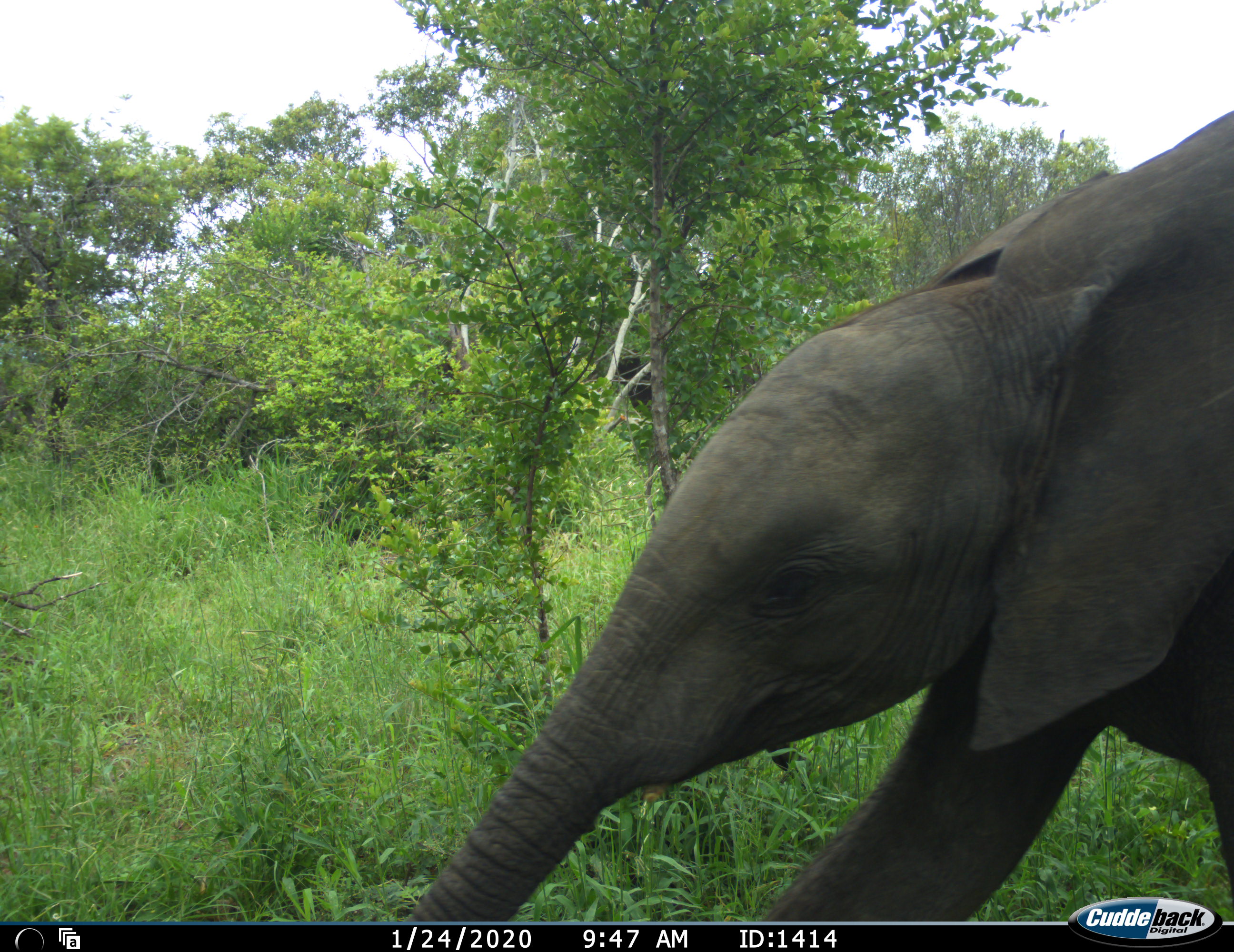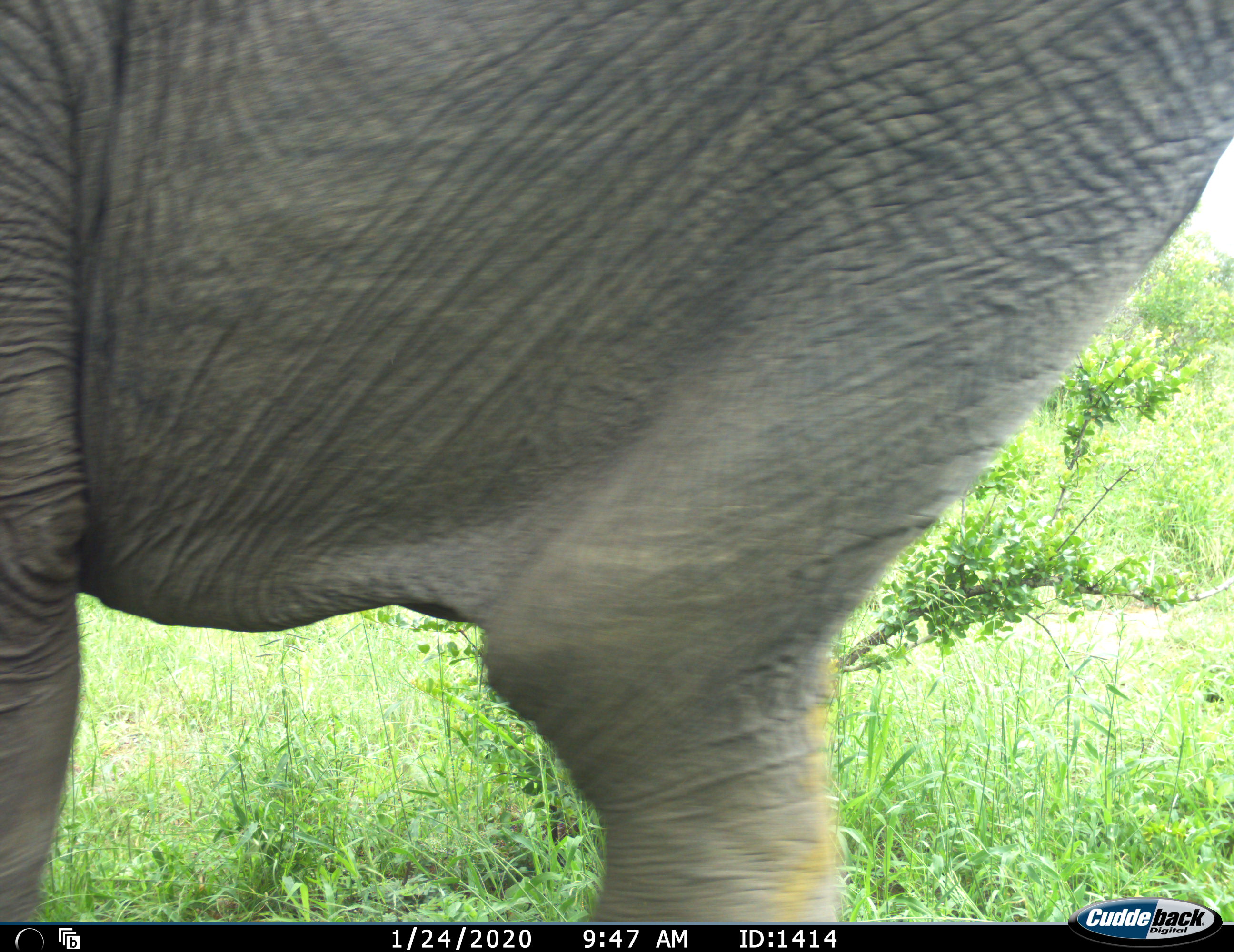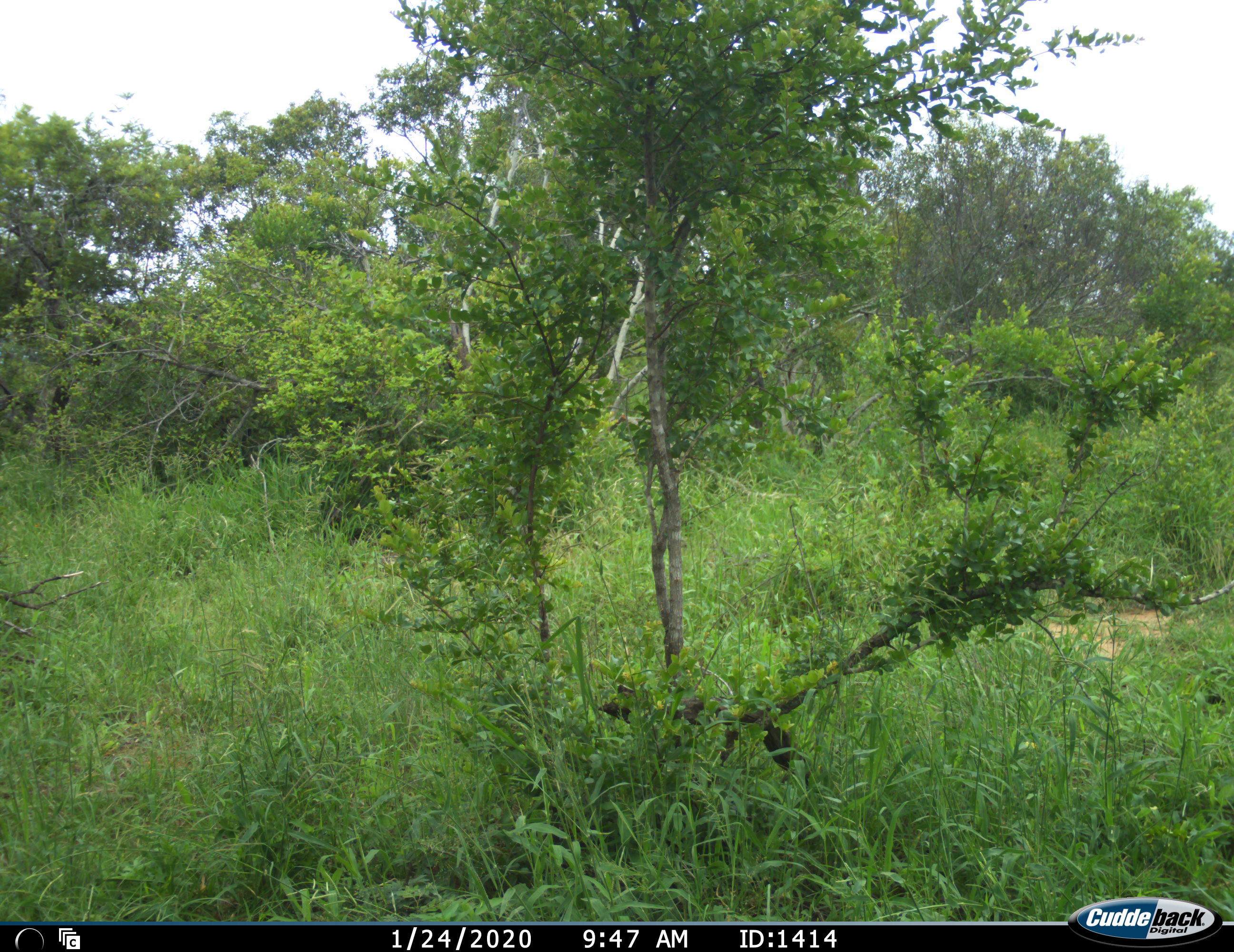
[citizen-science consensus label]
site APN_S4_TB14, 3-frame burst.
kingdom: Animalia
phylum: Chordata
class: Mammalia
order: Proboscidea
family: Elephantidae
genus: Loxodonta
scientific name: Loxodonta africana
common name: african bush elephant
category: elephant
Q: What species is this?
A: Elephant (african bush elephant) (Loxodonta africana).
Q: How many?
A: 1.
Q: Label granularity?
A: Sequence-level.